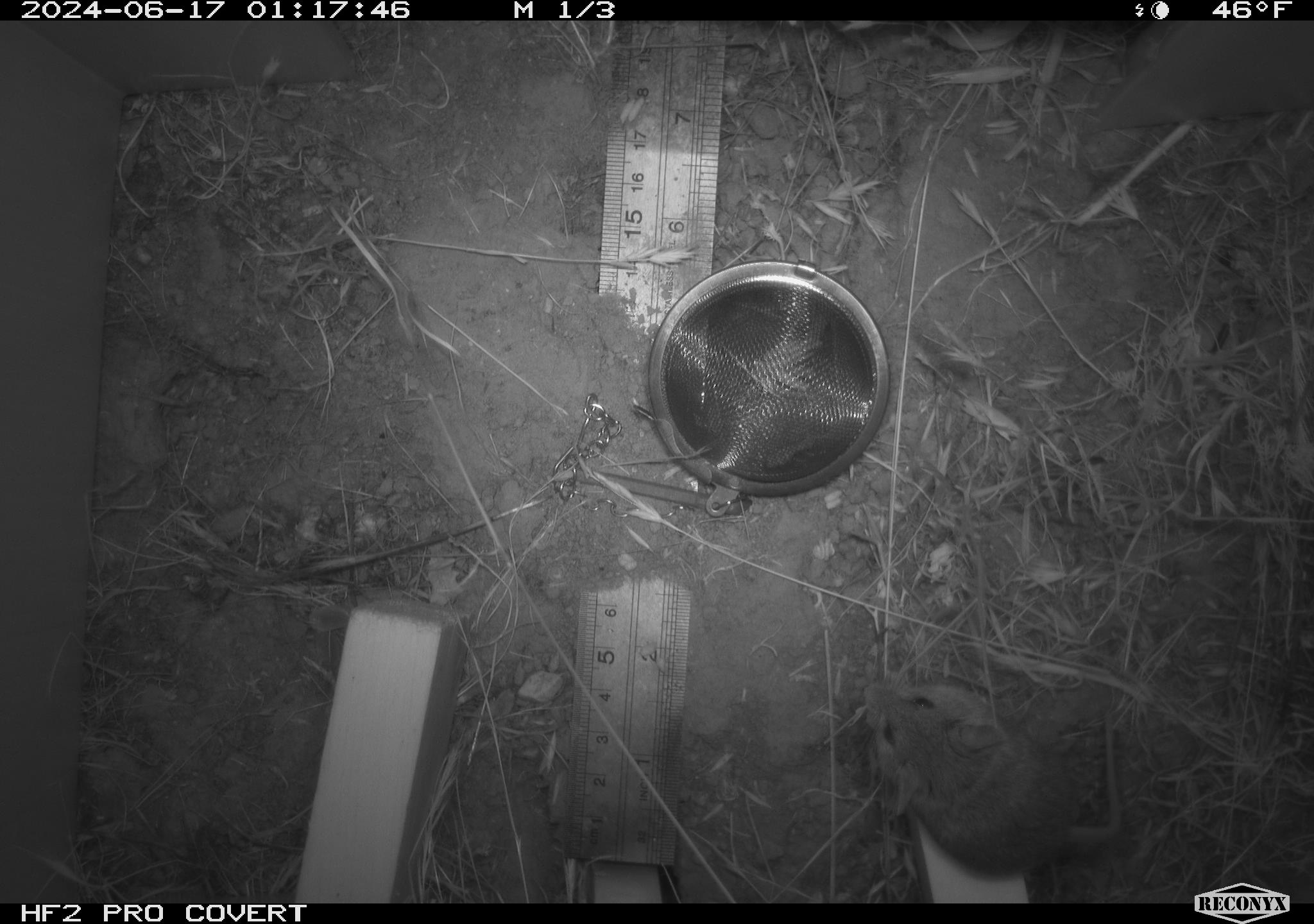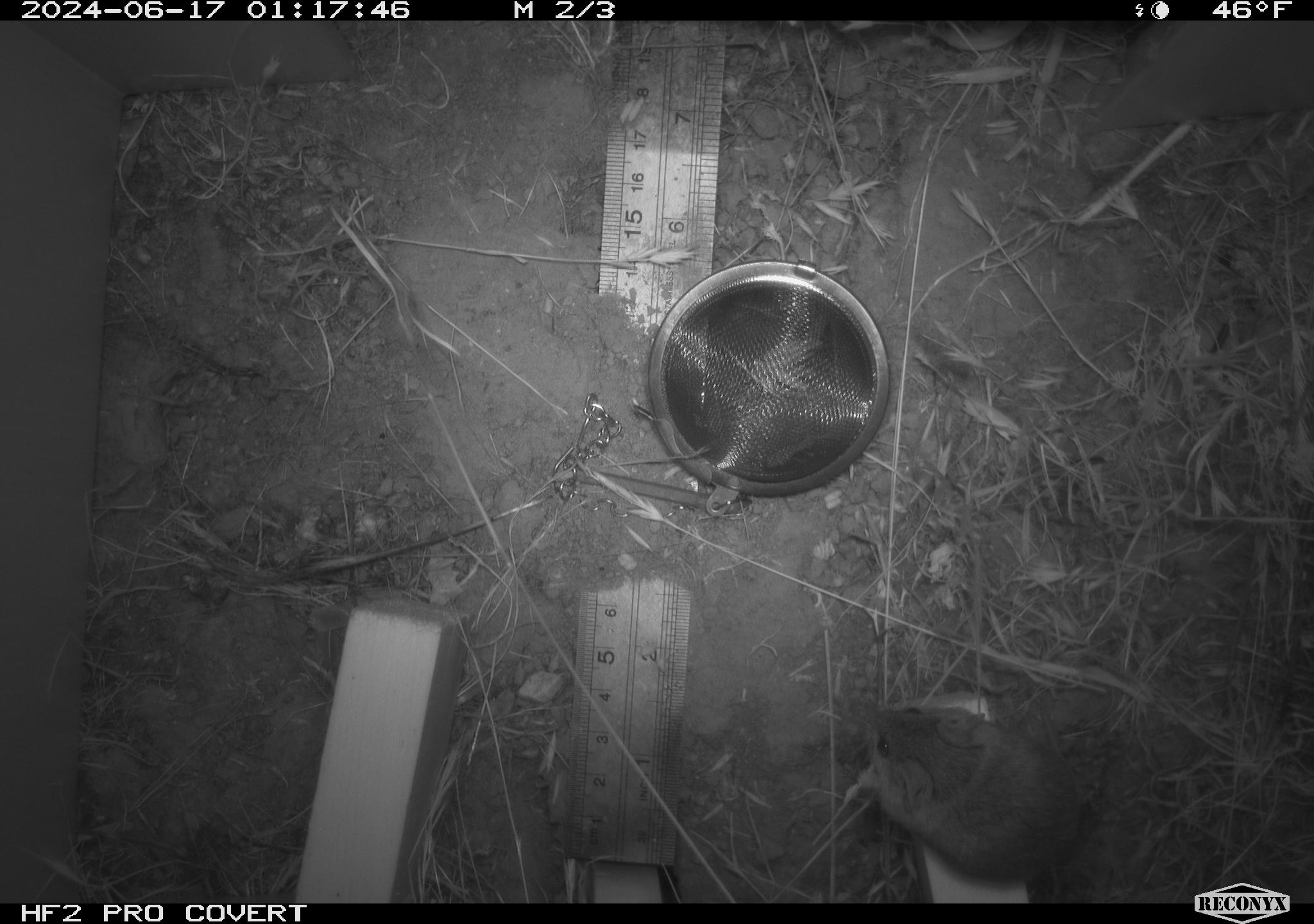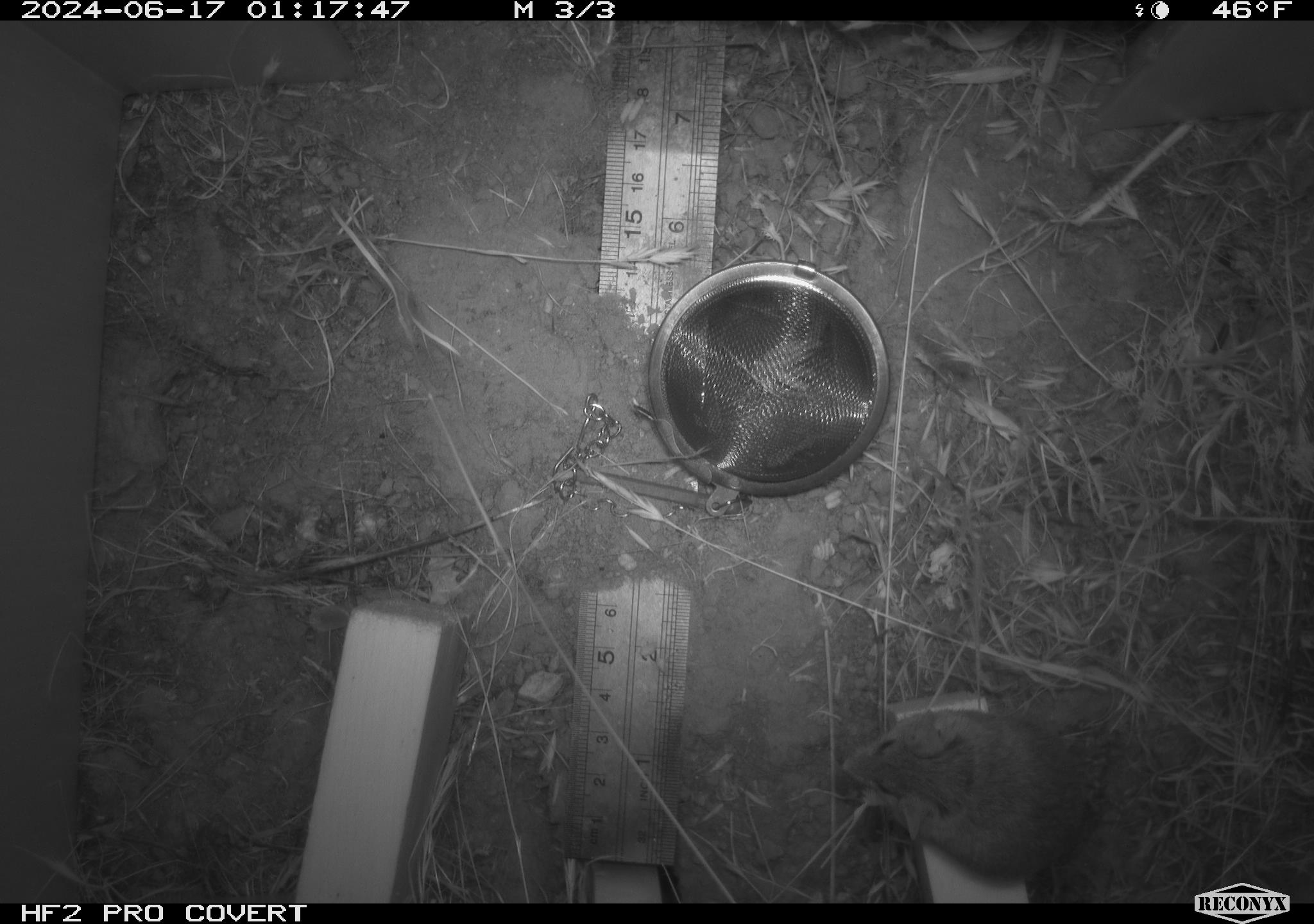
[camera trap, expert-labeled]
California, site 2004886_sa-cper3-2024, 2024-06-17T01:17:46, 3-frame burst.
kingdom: Animalia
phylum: Chordata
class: Mammalia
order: Rodentia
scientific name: Rodentia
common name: rodent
Rodent (Rodentia).